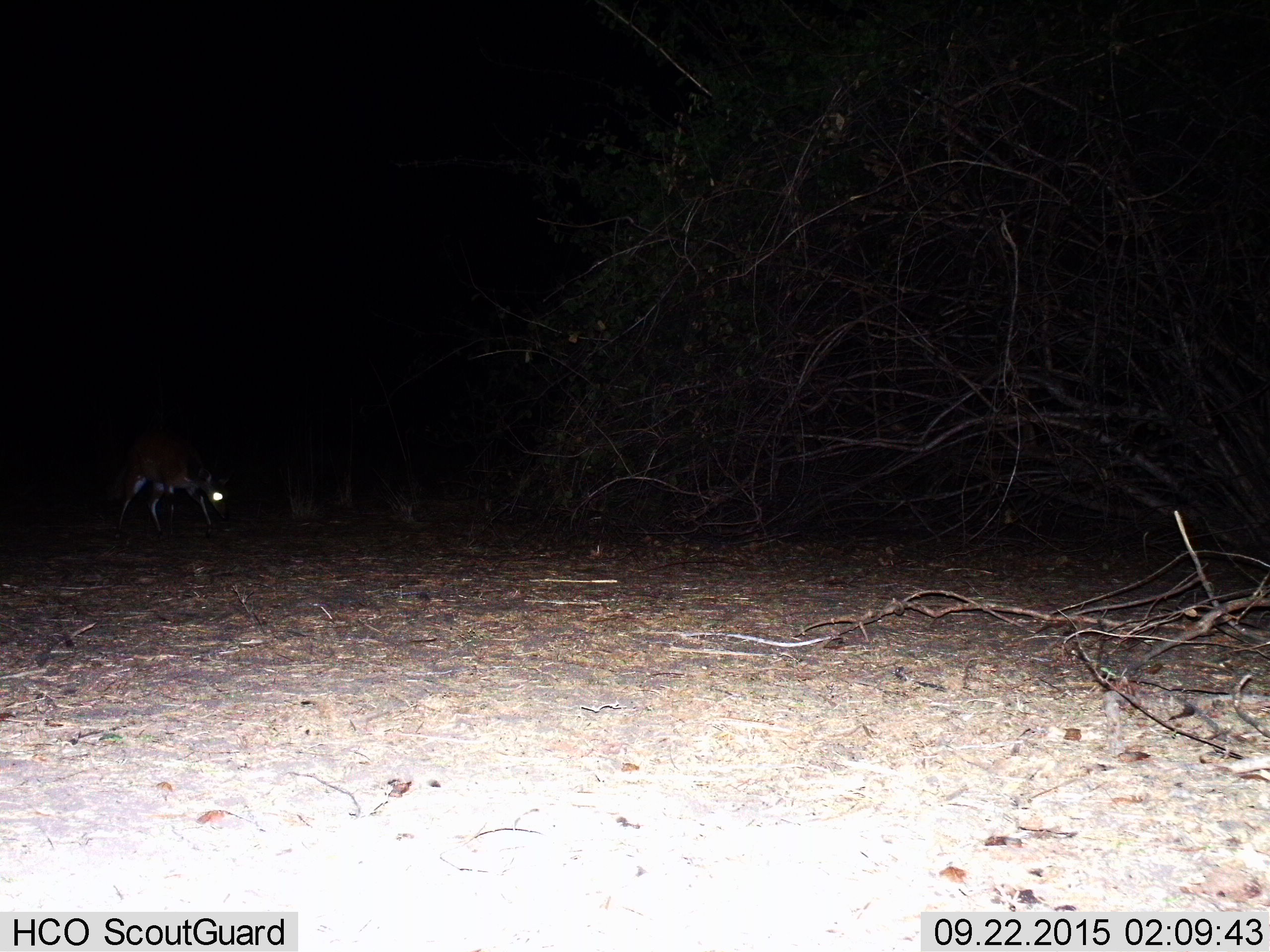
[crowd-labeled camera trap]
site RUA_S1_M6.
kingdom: Animalia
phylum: Chordata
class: Mammalia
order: Artiodactyla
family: Bovidae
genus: Tragelaphus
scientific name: Tragelaphus scriptus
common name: bushbuck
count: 1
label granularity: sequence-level